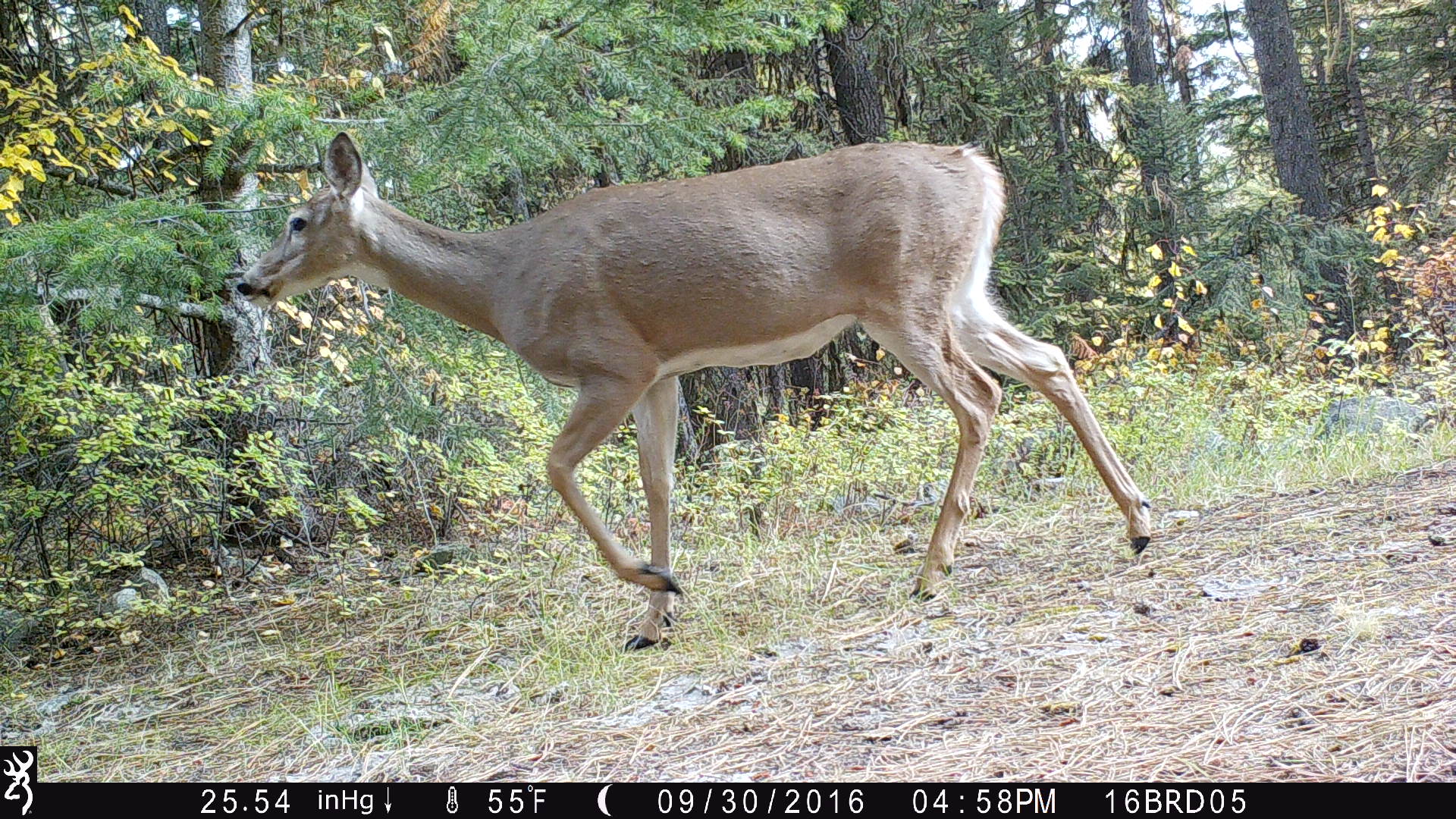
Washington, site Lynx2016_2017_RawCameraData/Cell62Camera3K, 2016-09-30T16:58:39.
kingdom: Animalia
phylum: Chordata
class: Mammalia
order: Artiodactyla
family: Cervidae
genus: Odocoileus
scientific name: Odocoileus virginianus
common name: white-tailed deer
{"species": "Odocoileus virginianus (white-tailed deer)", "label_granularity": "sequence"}